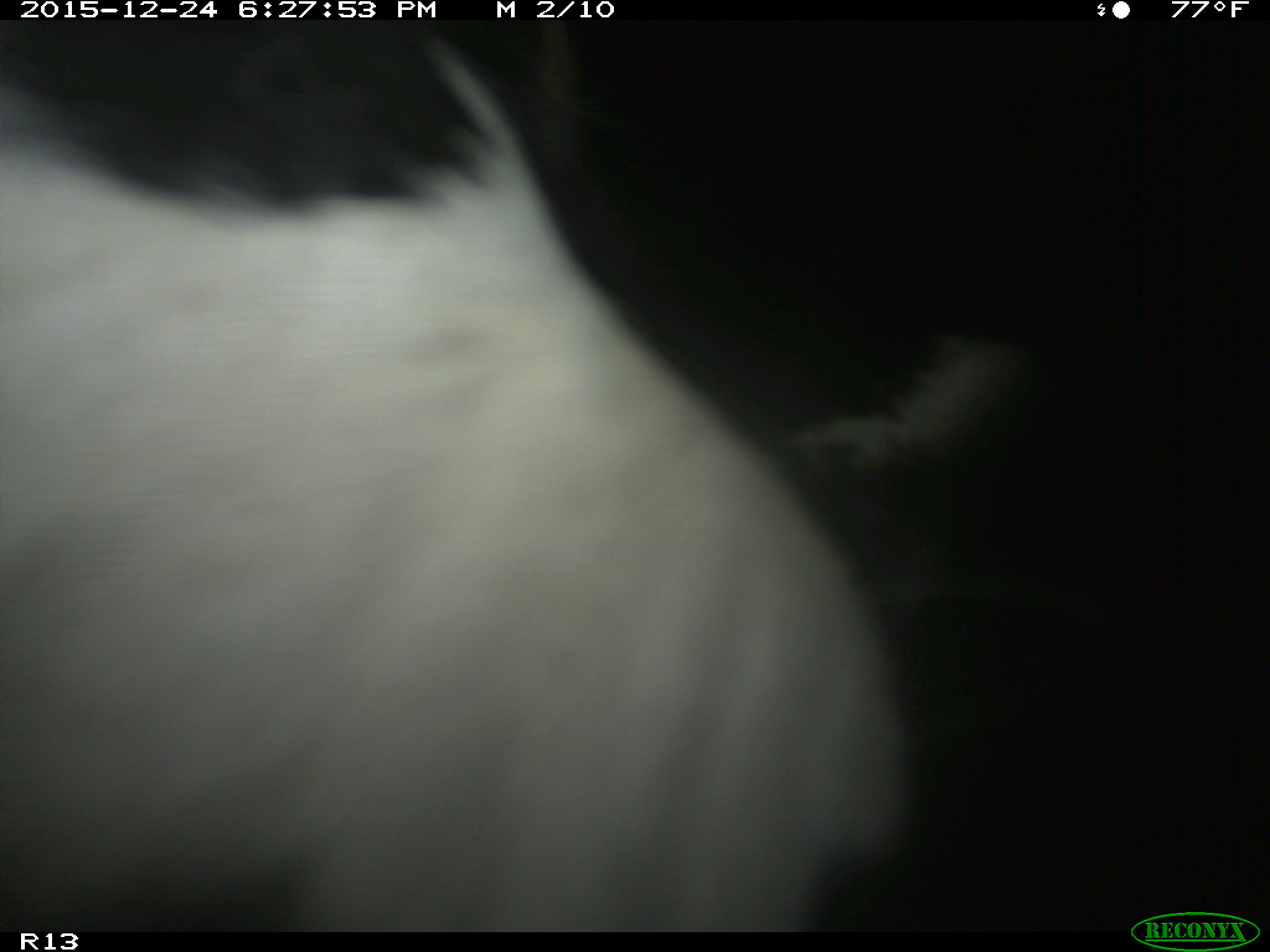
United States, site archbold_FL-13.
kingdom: Animalia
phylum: Chordata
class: Mammalia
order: Artiodactyla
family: Bovidae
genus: Bos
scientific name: Bos taurus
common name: domestic cow